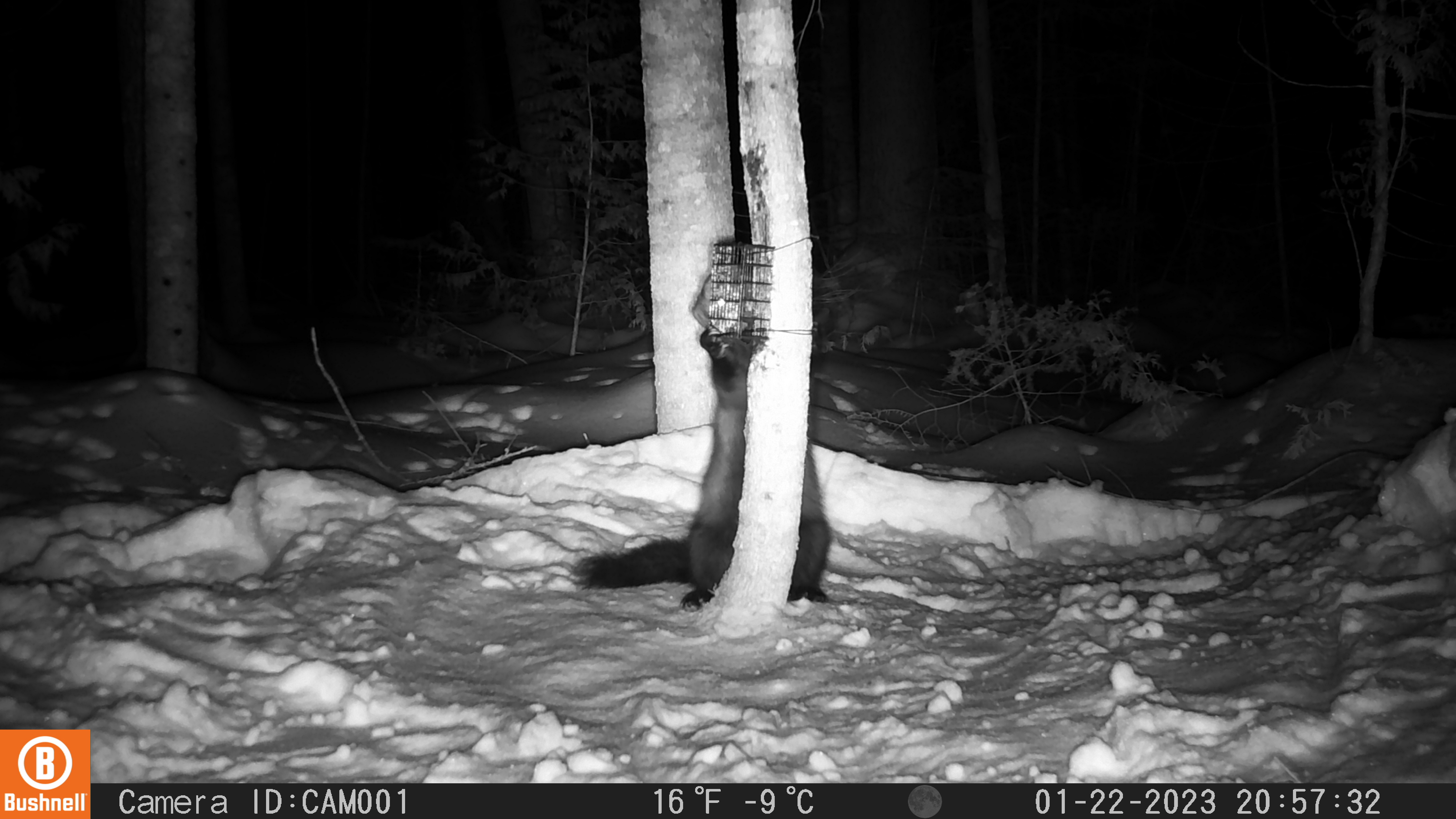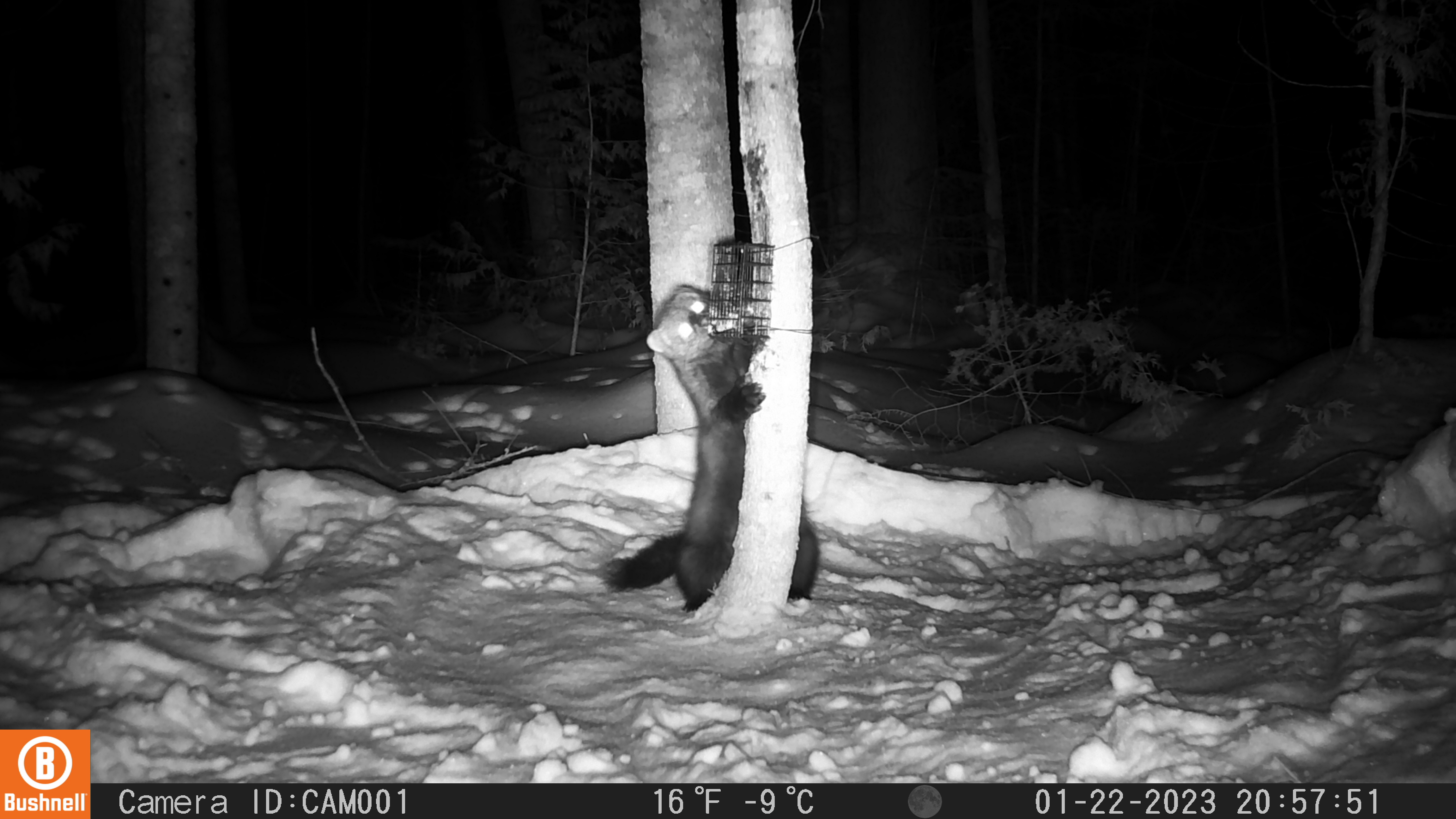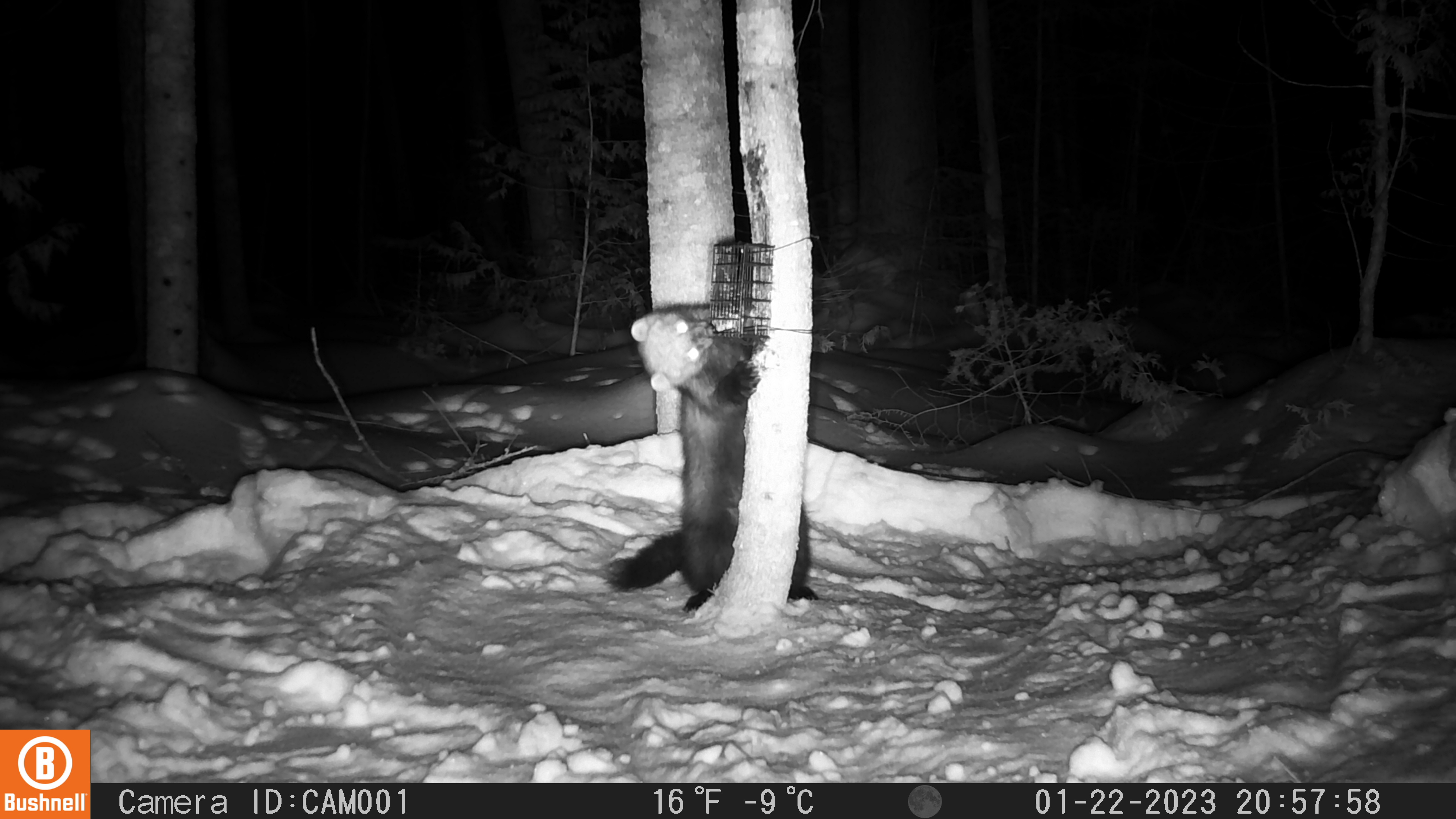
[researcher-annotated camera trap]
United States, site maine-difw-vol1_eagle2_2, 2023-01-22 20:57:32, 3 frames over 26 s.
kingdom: Animalia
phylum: Chordata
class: Mammalia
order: Carnivora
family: Mustelidae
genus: Pekania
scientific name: Pekania pennanti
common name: fisher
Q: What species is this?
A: Fisher (Pekania pennanti).